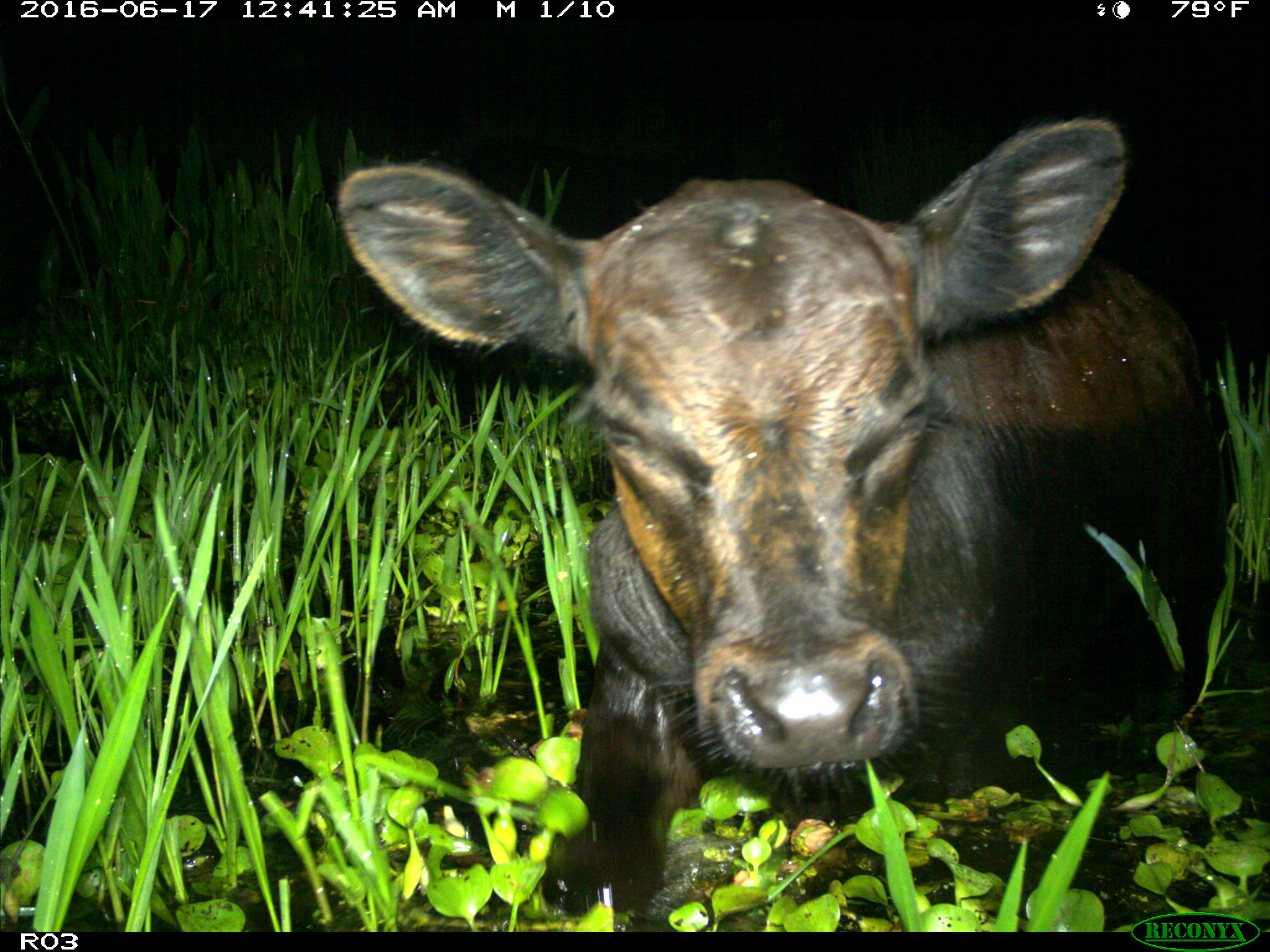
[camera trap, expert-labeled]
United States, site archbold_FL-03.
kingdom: Animalia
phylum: Chordata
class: Mammalia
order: Artiodactyla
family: Bovidae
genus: Bos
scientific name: Bos taurus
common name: domestic cow